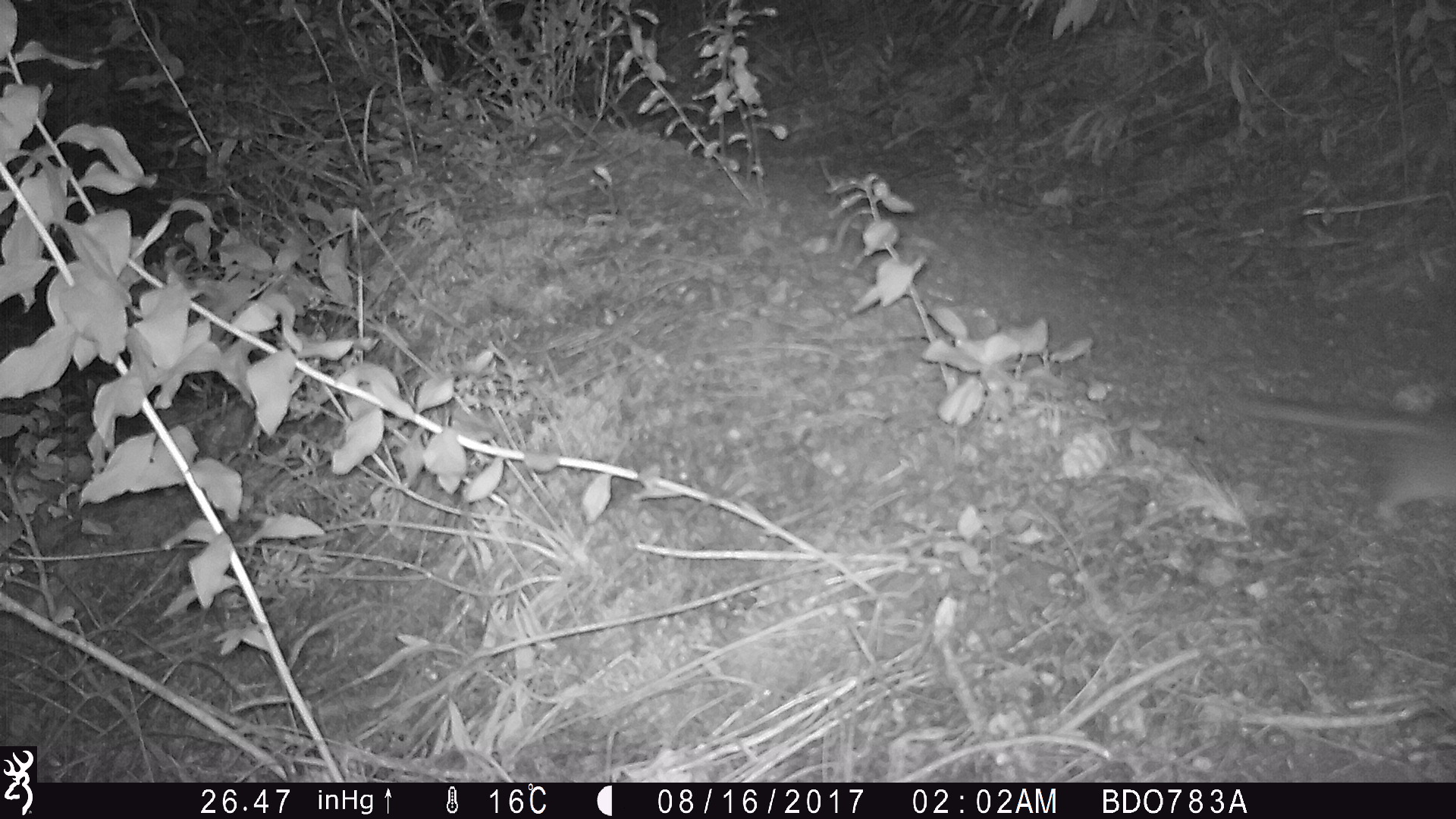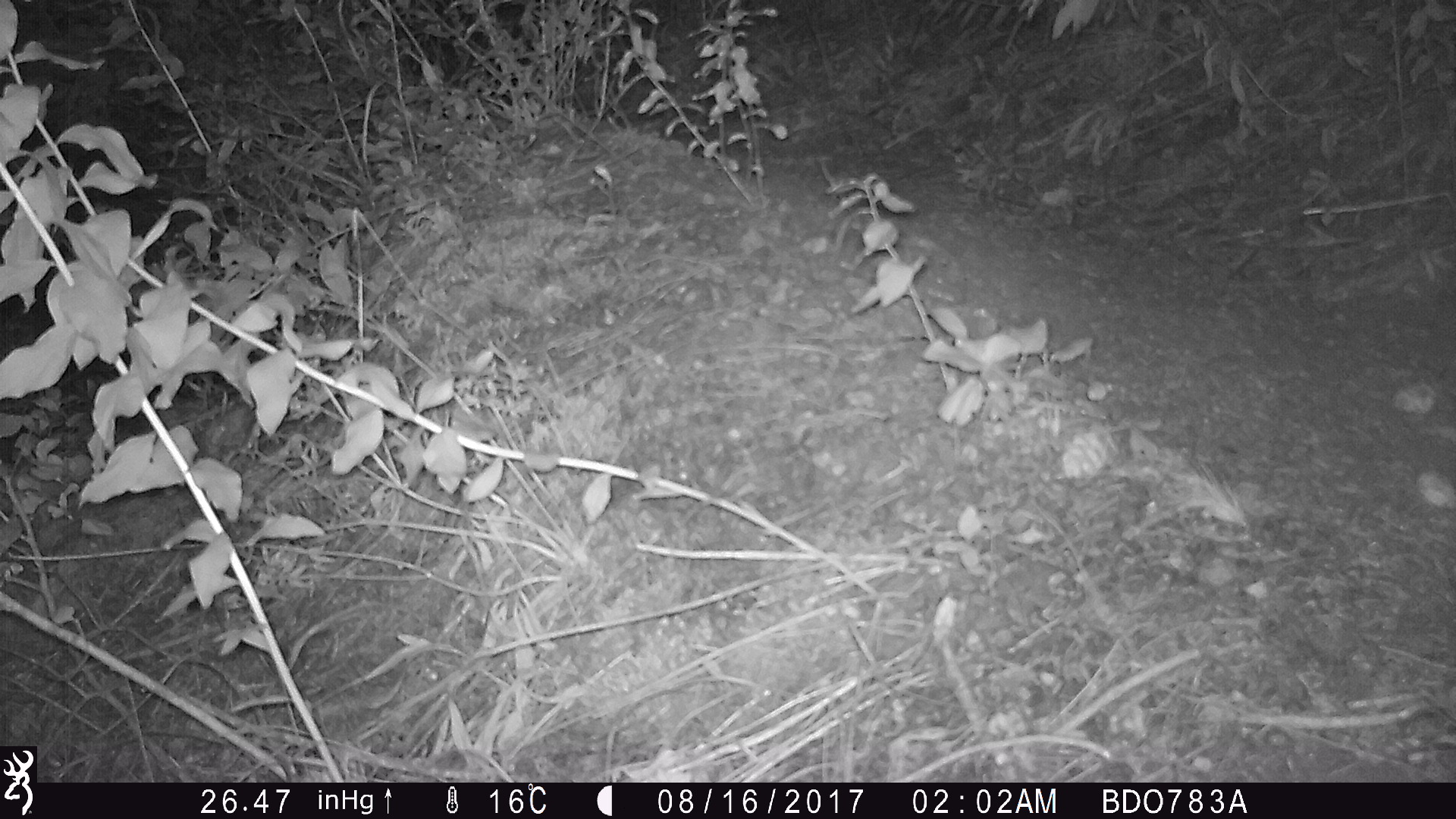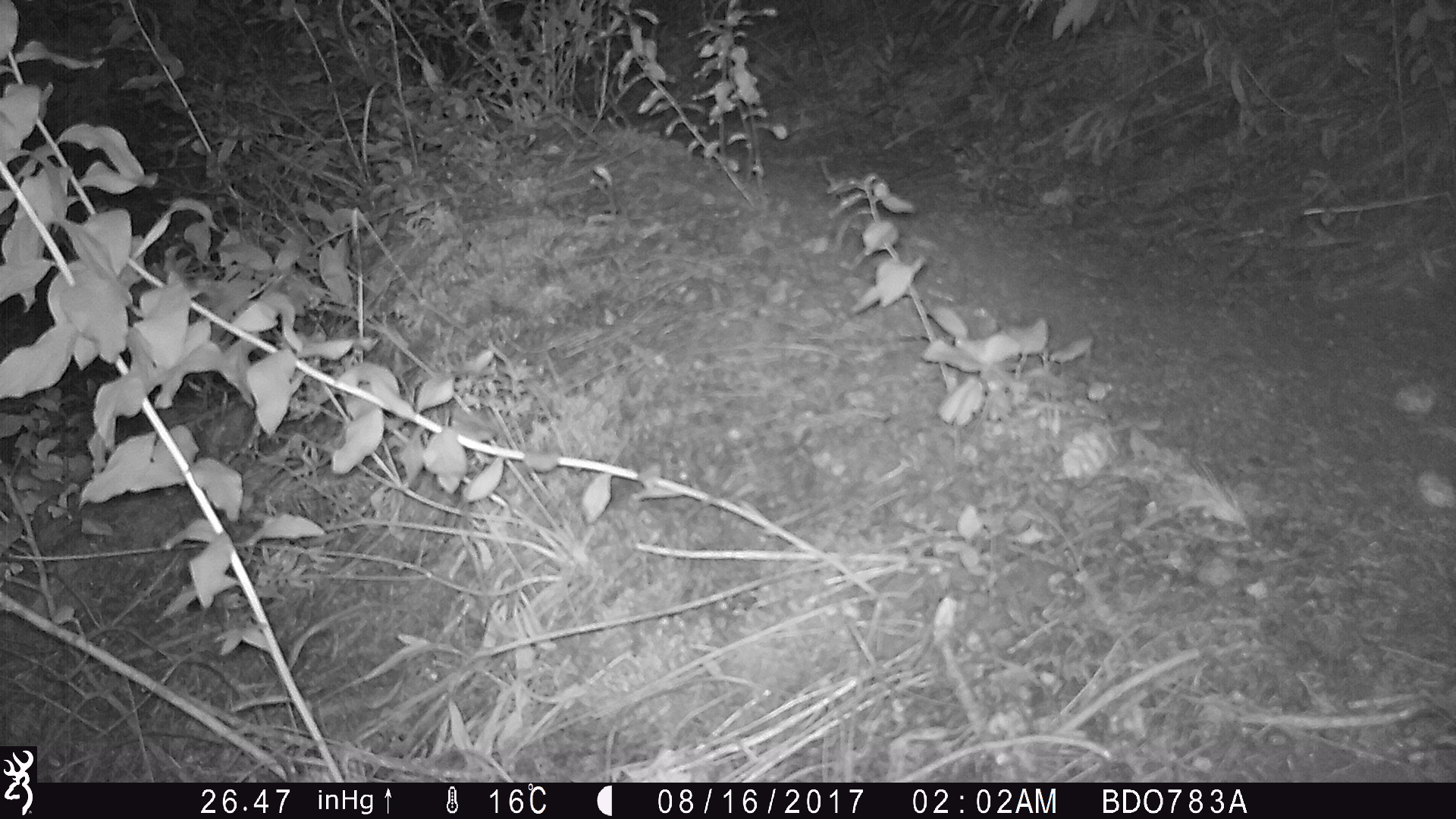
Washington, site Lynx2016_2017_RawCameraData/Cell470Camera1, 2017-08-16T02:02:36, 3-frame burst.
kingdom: Animalia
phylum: Chordata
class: Mammalia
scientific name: Mammalia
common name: small mammal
Small mammal (Mammalia). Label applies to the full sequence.